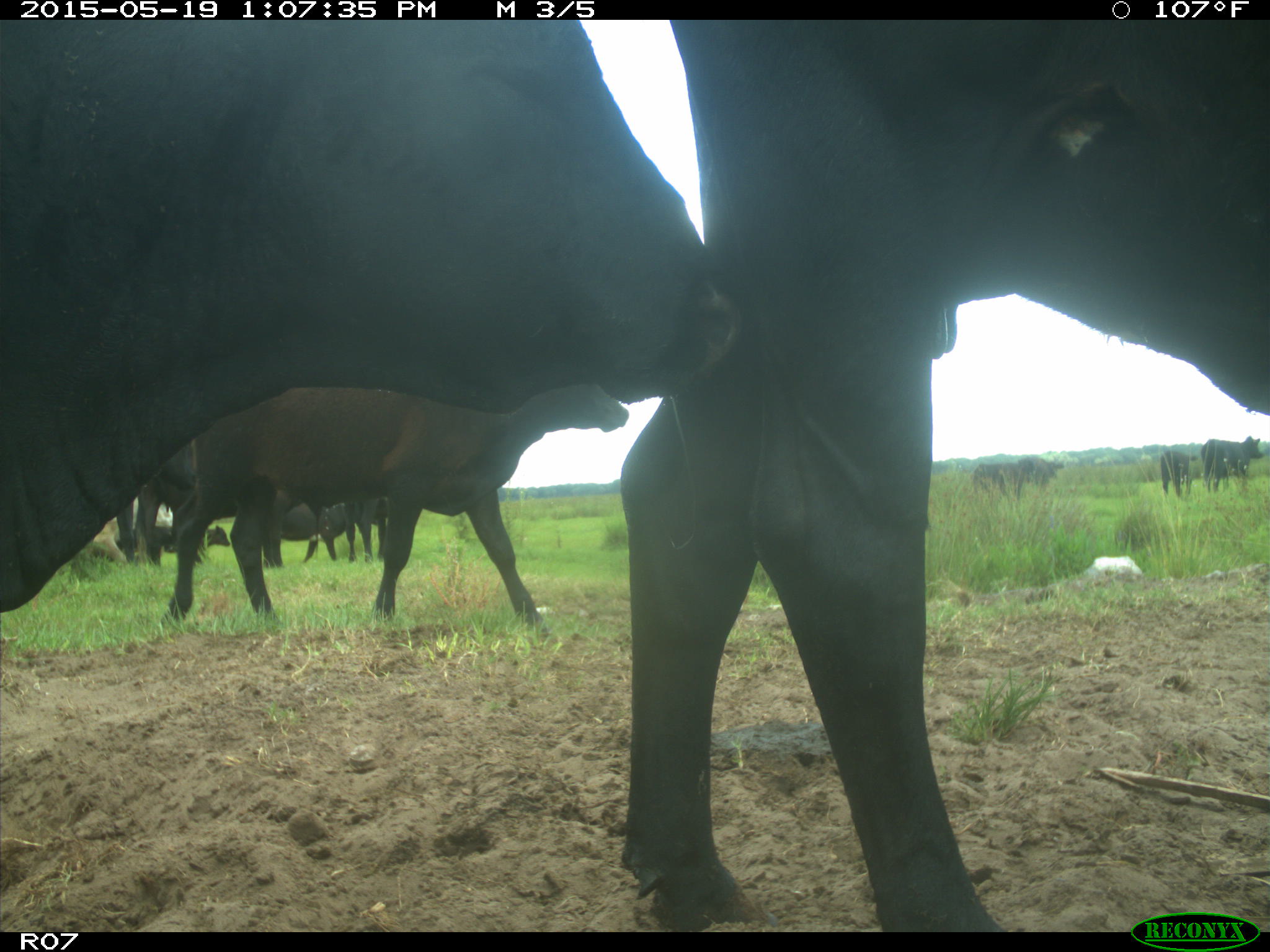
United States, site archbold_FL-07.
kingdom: Animalia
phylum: Chordata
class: Mammalia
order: Artiodactyla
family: Bovidae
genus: Bos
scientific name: Bos taurus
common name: domestic cow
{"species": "Bos taurus (domestic cow)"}